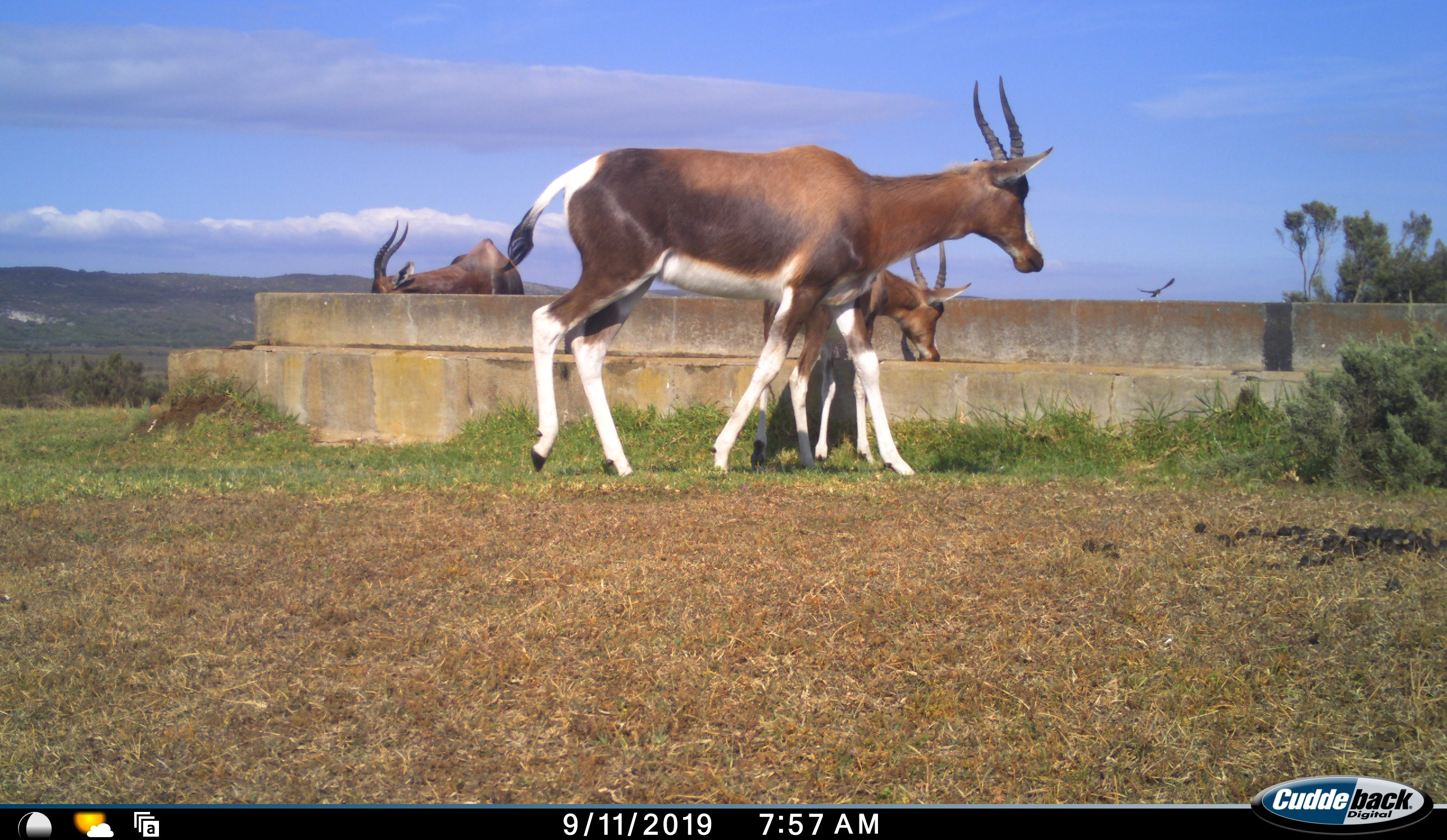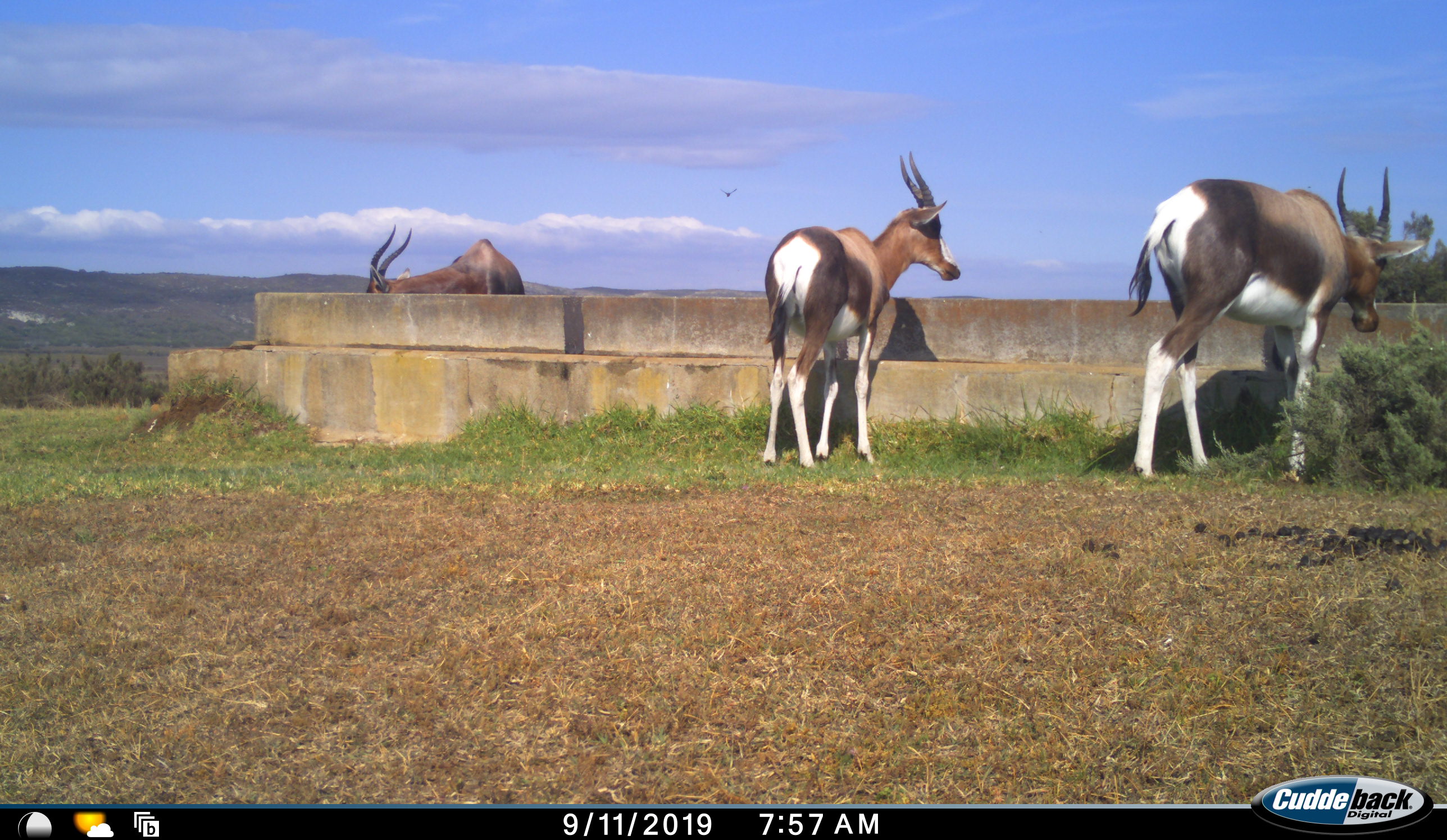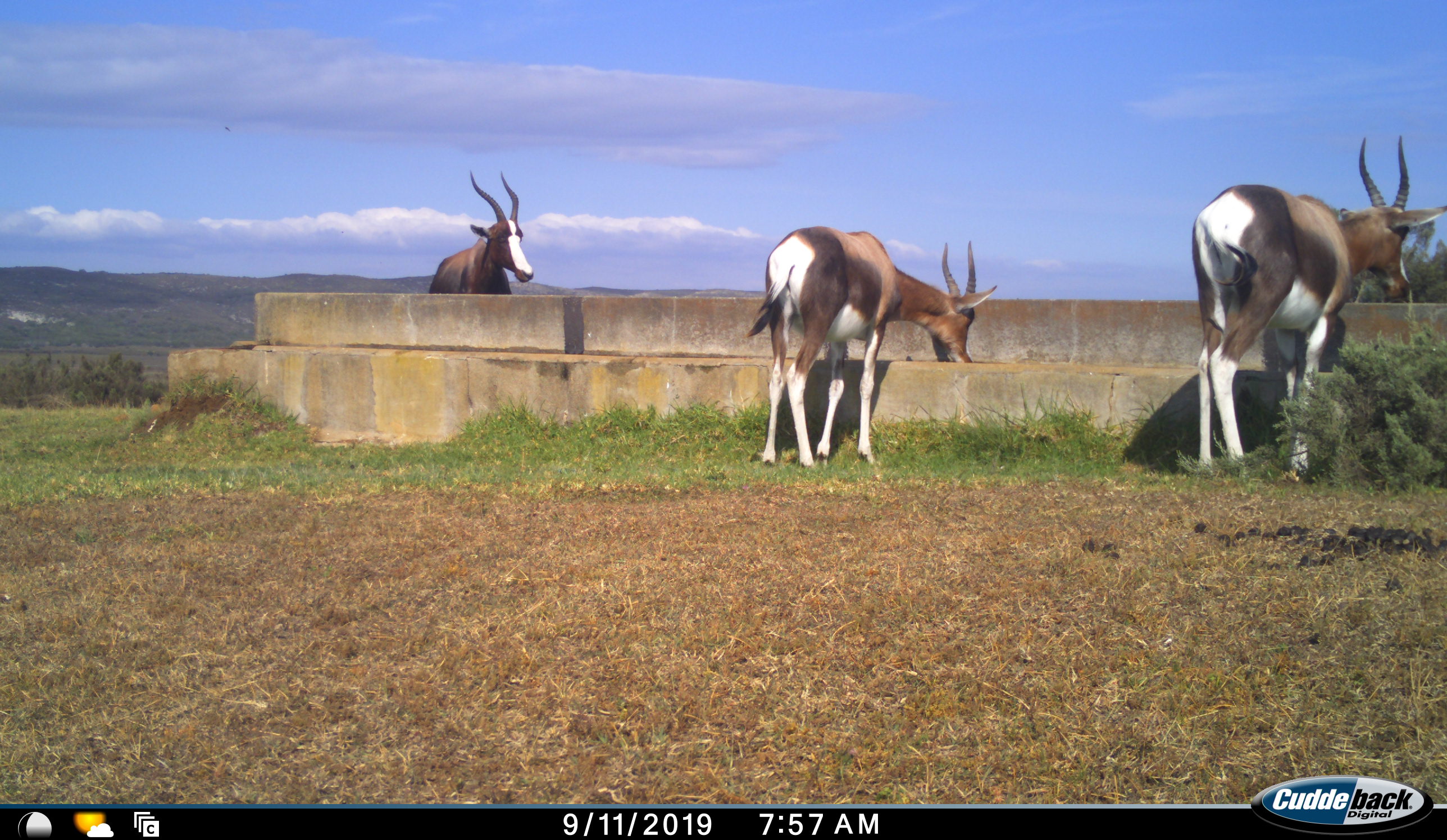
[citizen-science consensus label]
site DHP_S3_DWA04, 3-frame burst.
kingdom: Animalia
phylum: Chordata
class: Mammalia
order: Artiodactyla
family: Bovidae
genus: Damaliscus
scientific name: Damaliscus pygargus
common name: bontebok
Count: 3.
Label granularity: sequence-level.